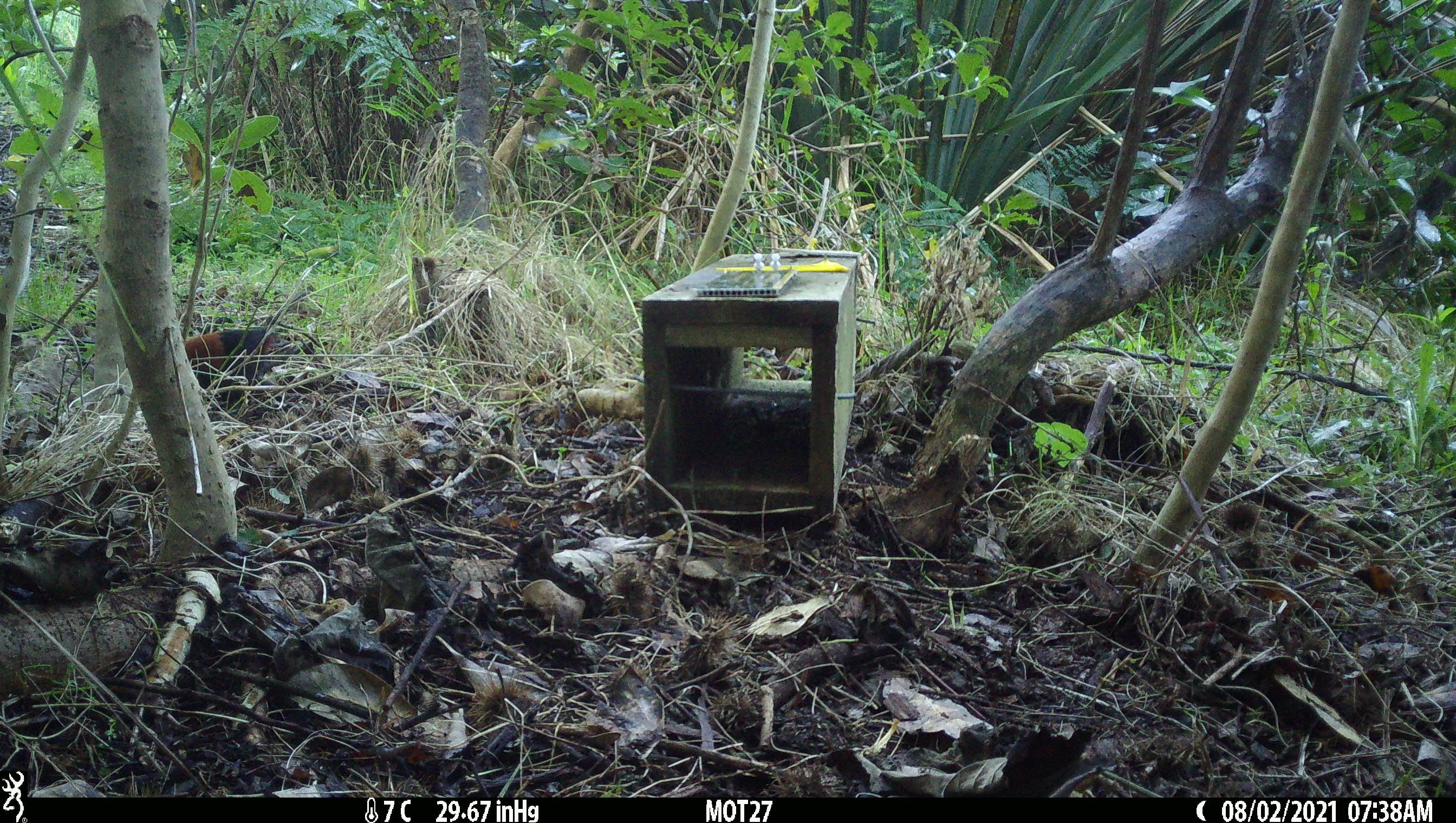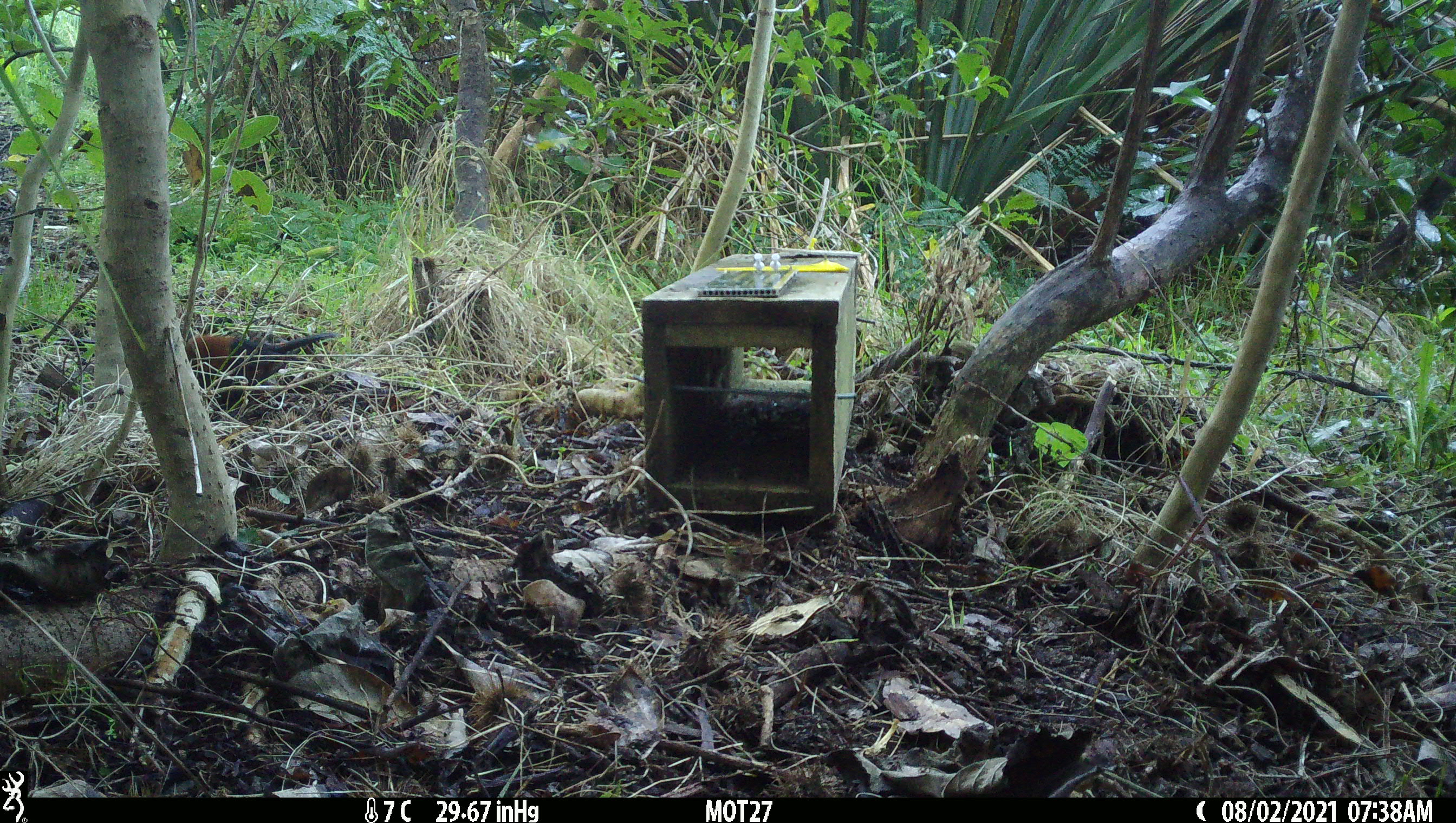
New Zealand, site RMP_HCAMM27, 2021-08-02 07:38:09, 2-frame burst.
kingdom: Animalia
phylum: Chordata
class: Aves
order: Passeriformes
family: Callaeidae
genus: Philesturnus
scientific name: Philesturnus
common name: saddlebacks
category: tieke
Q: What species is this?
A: Tieke (saddlebacks) (Philesturnus).